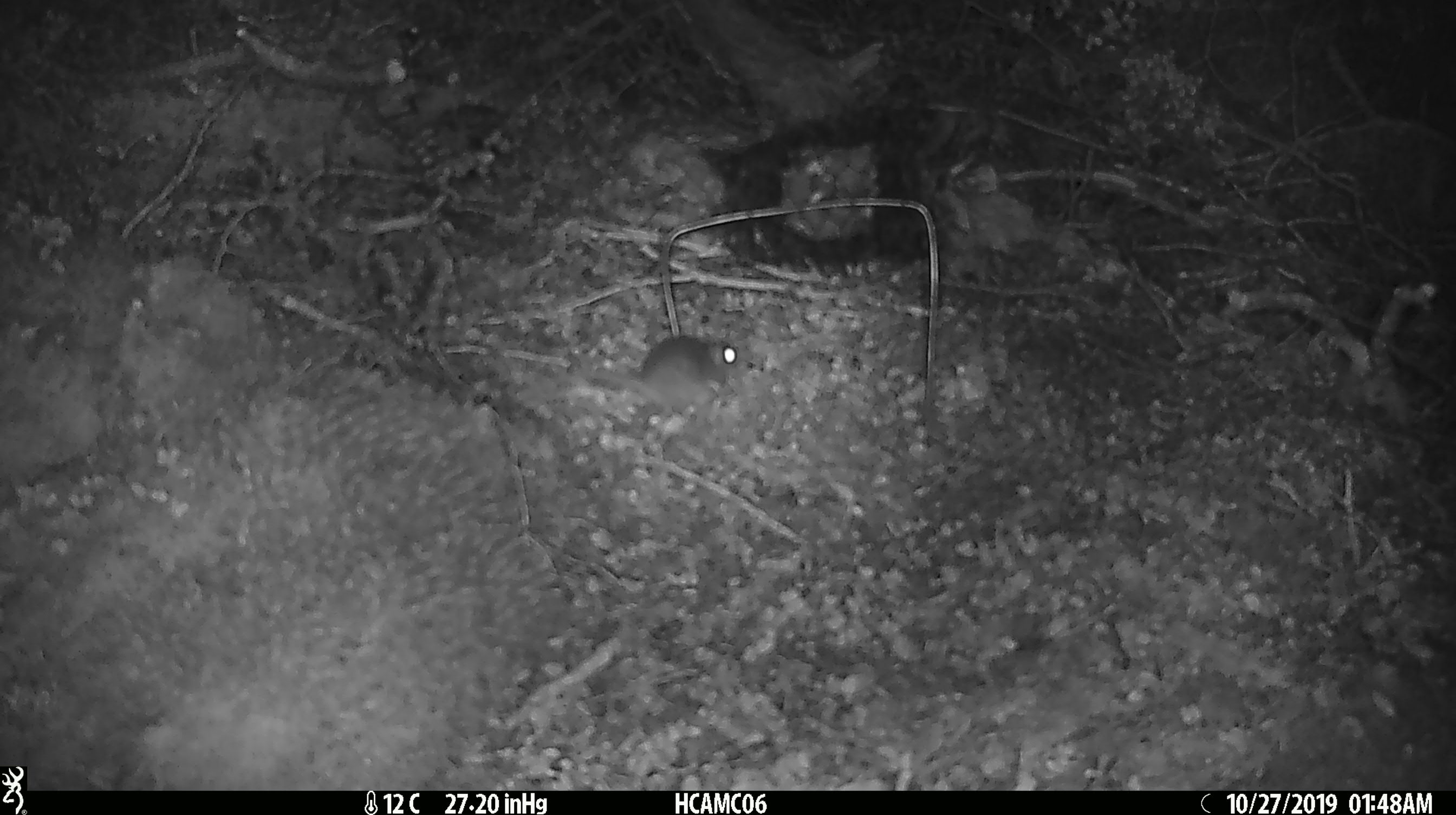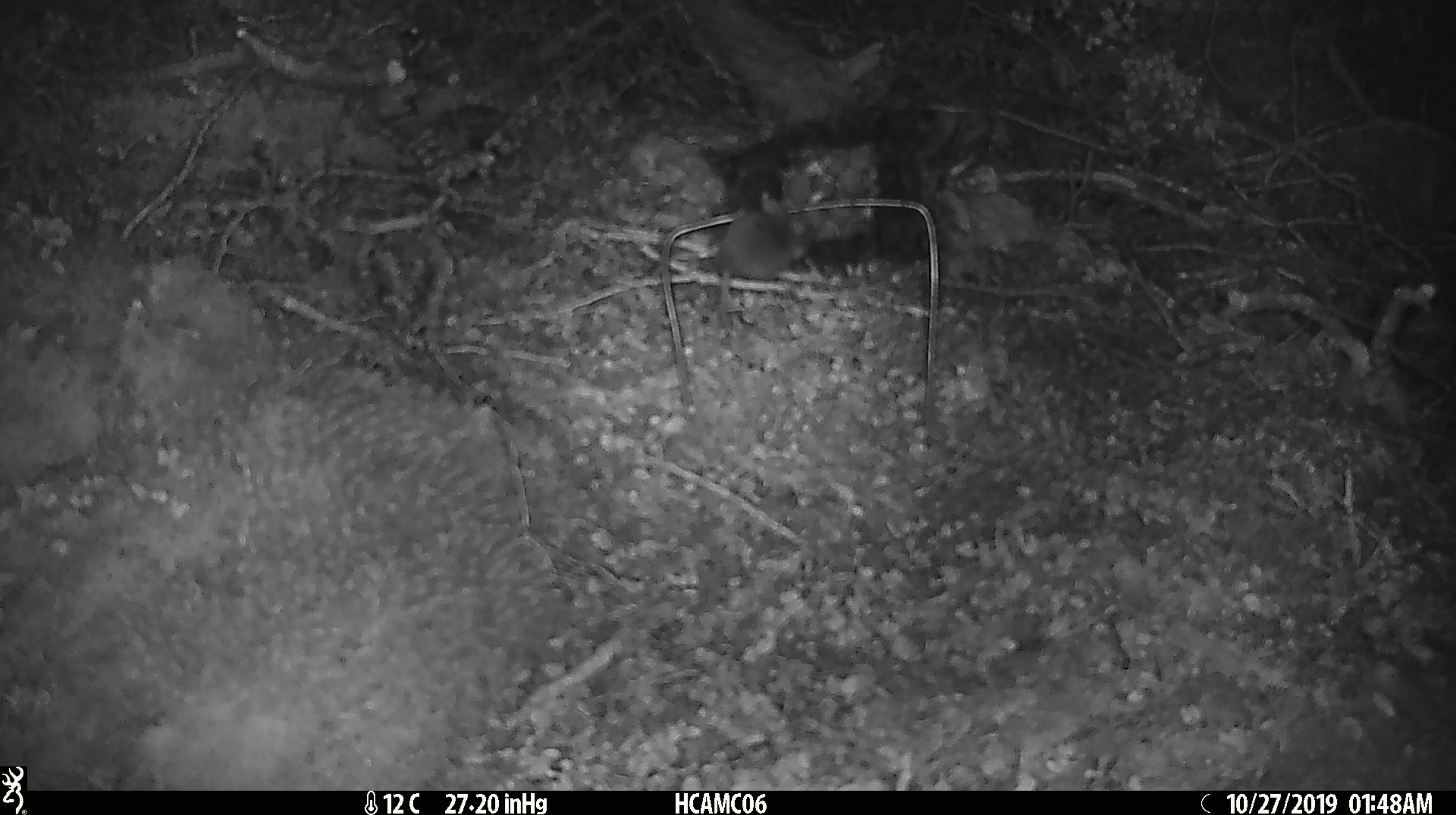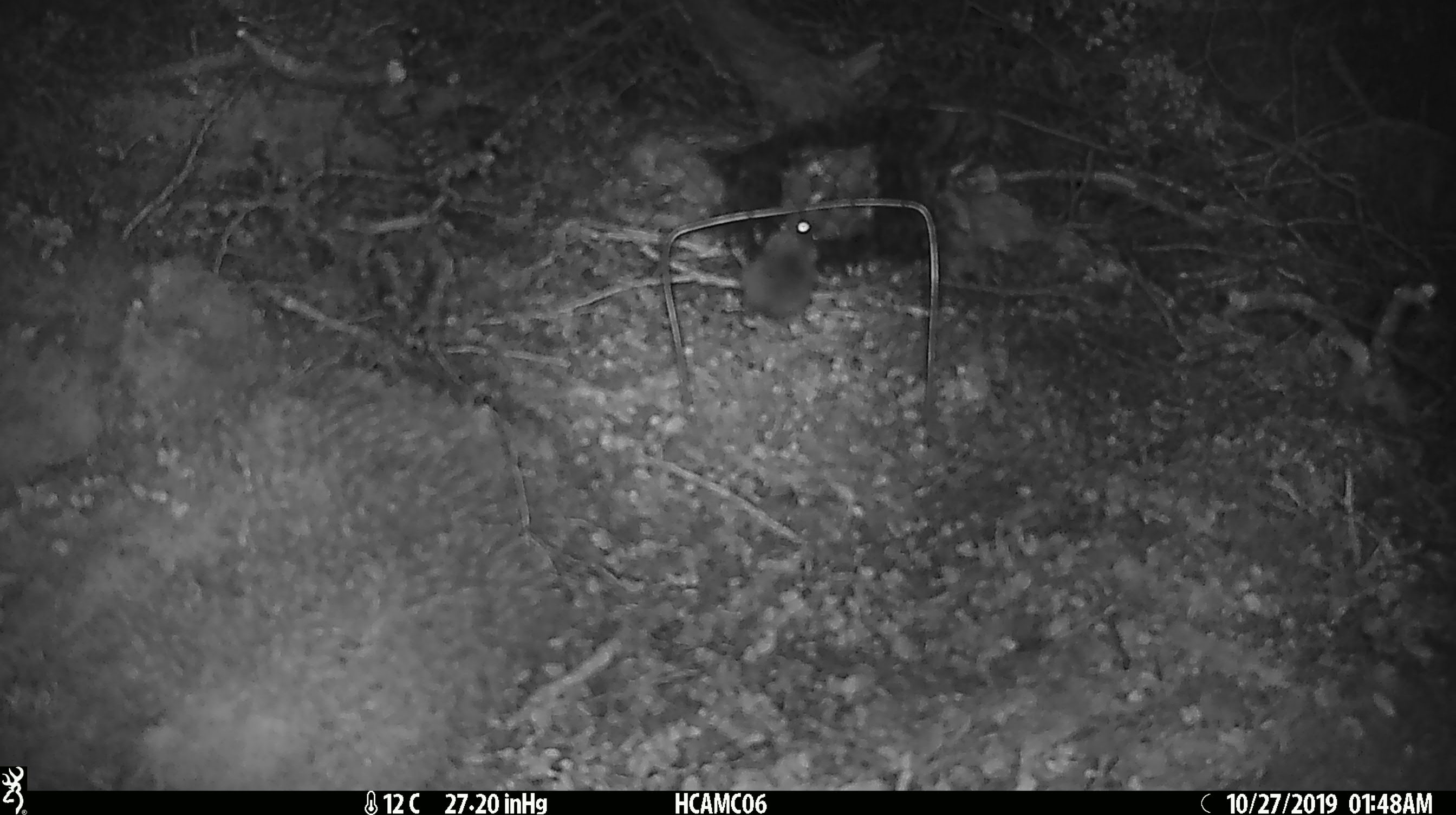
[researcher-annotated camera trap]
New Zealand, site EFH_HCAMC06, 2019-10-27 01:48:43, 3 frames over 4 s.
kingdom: Animalia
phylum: Chordata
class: Mammalia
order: Rodentia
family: Muridae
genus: Mus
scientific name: Mus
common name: mouse